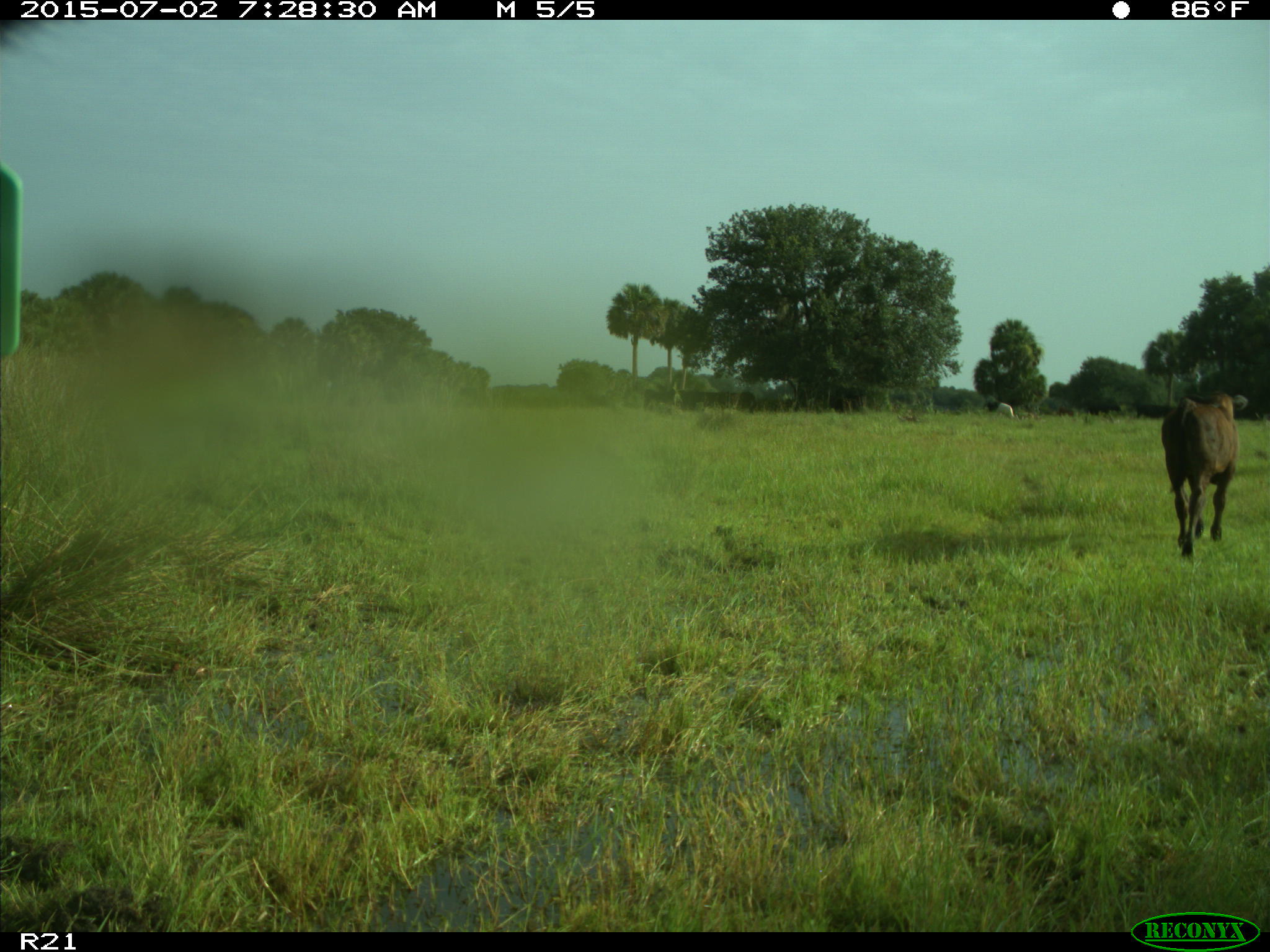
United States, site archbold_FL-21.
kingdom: Animalia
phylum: Chordata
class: Mammalia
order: Artiodactyla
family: Bovidae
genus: Bos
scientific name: Bos taurus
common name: domestic cow